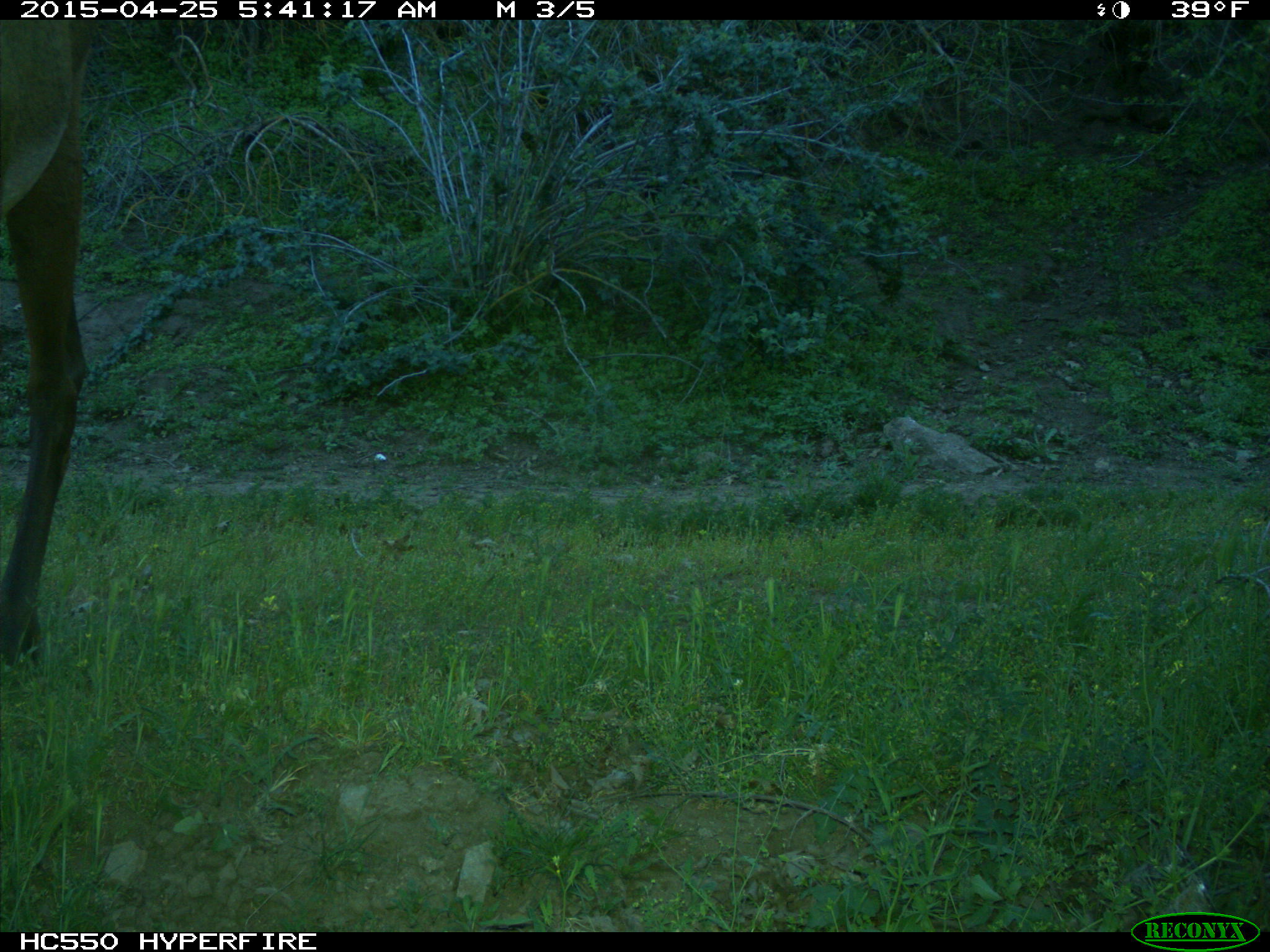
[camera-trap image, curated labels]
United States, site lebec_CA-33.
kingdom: Animalia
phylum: Chordata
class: Mammalia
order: Artiodactyla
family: Cervidae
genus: Cervus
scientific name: Cervus canadensis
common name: elk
Cervus canadensis (elk).